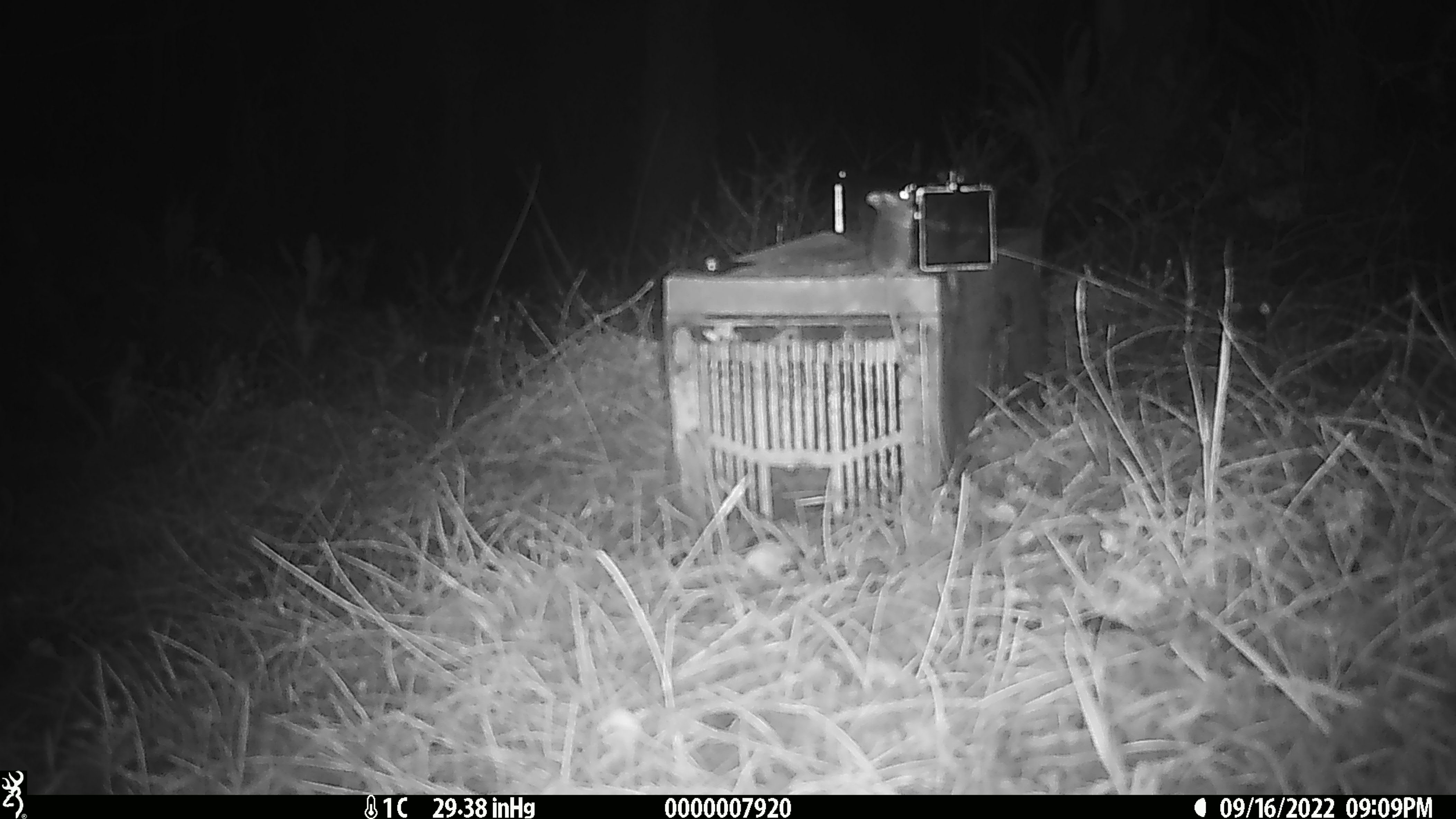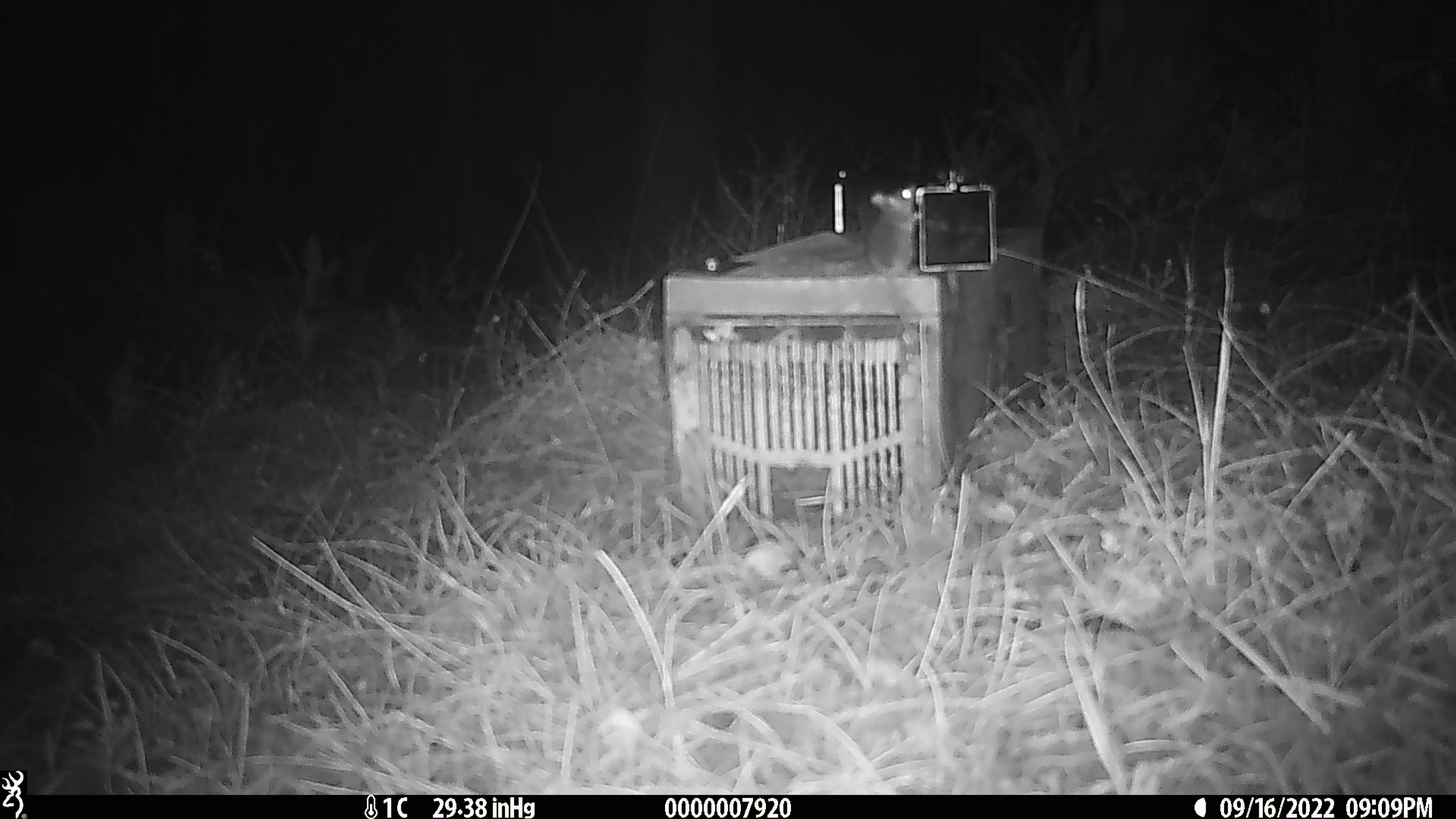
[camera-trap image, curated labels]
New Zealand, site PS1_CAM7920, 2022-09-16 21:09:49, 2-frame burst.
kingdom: Animalia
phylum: Chordata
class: Mammalia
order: Rodentia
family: Muridae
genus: Mus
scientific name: Mus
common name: mouse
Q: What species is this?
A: Mouse (Mus).